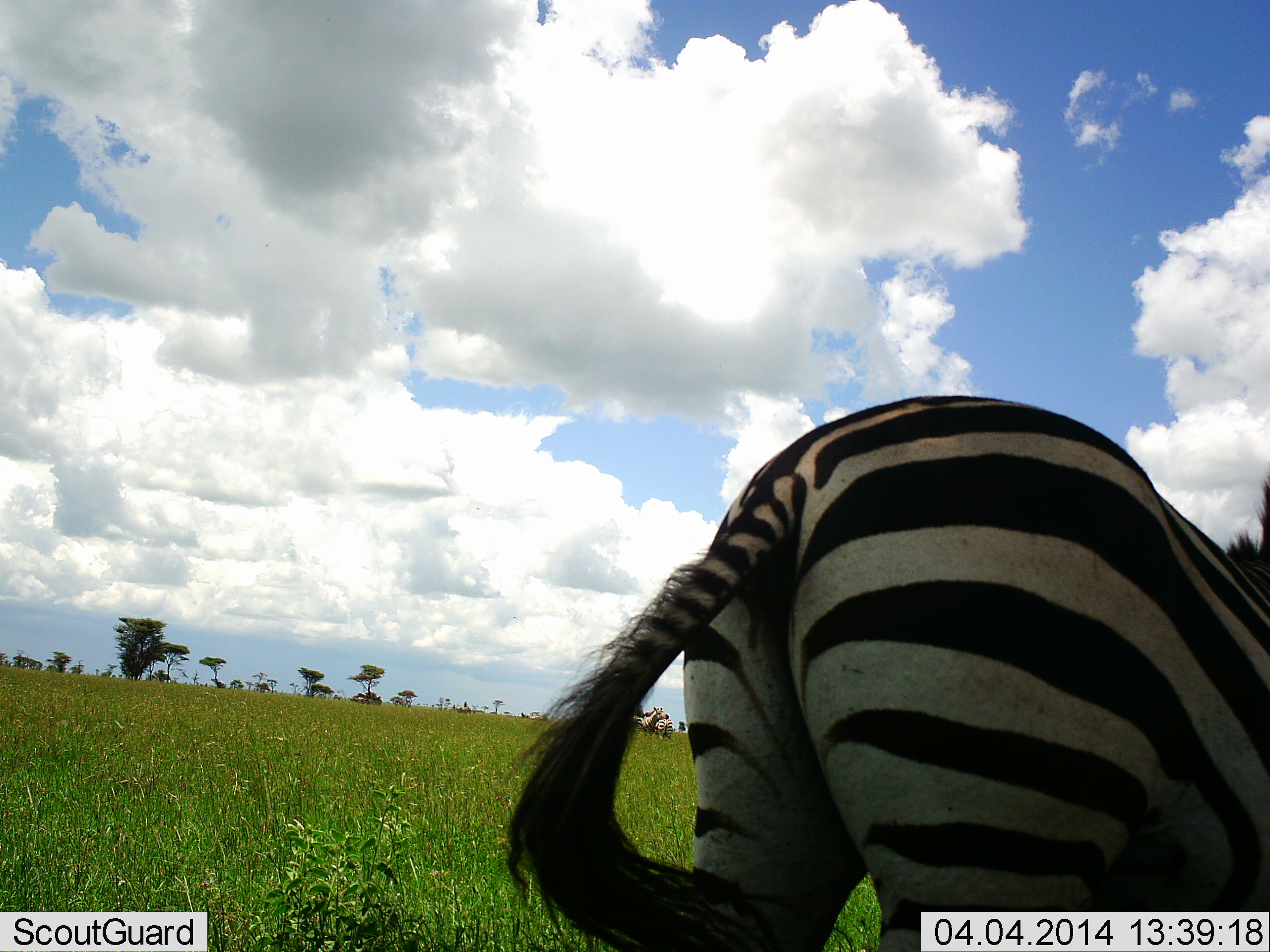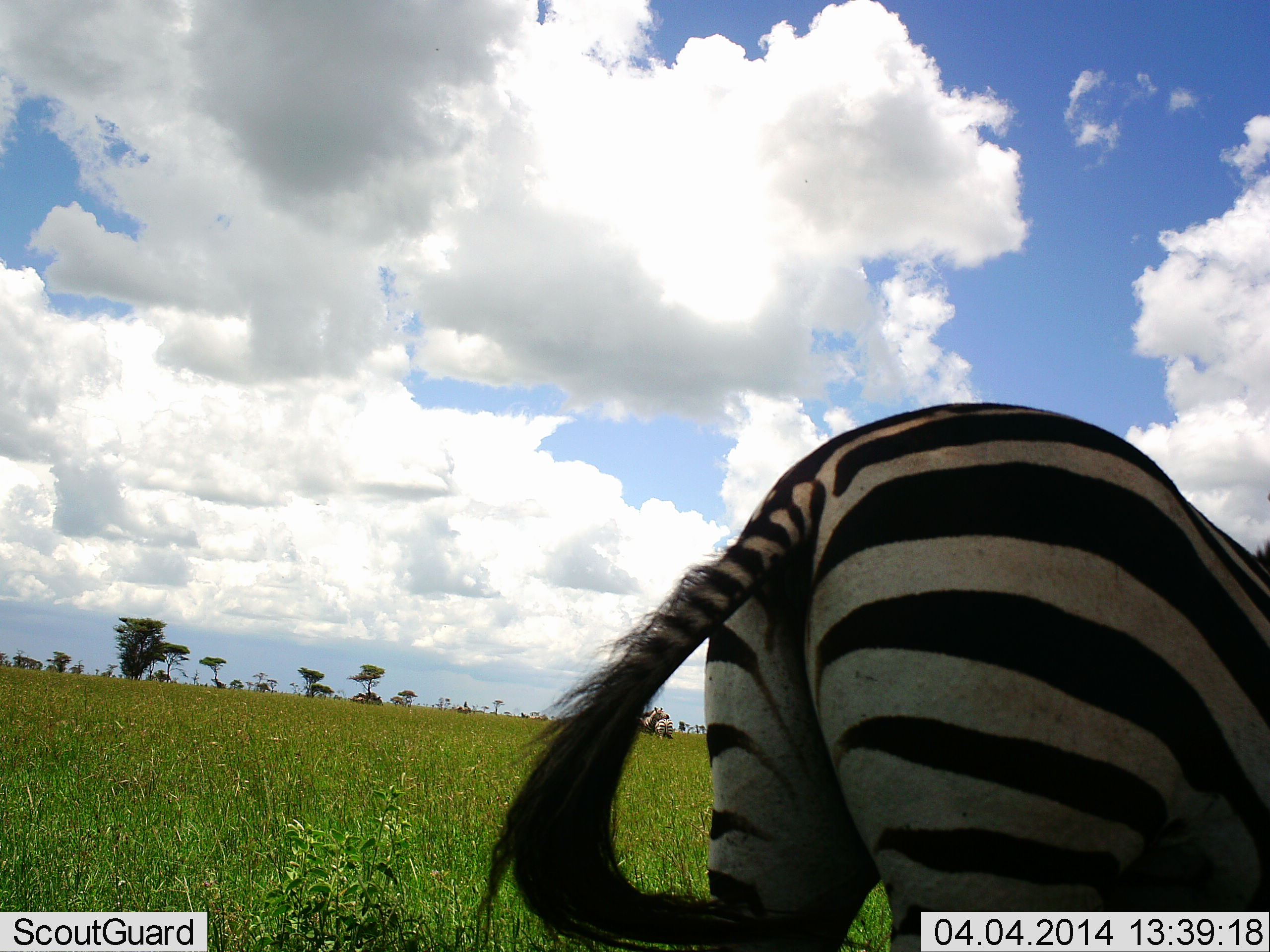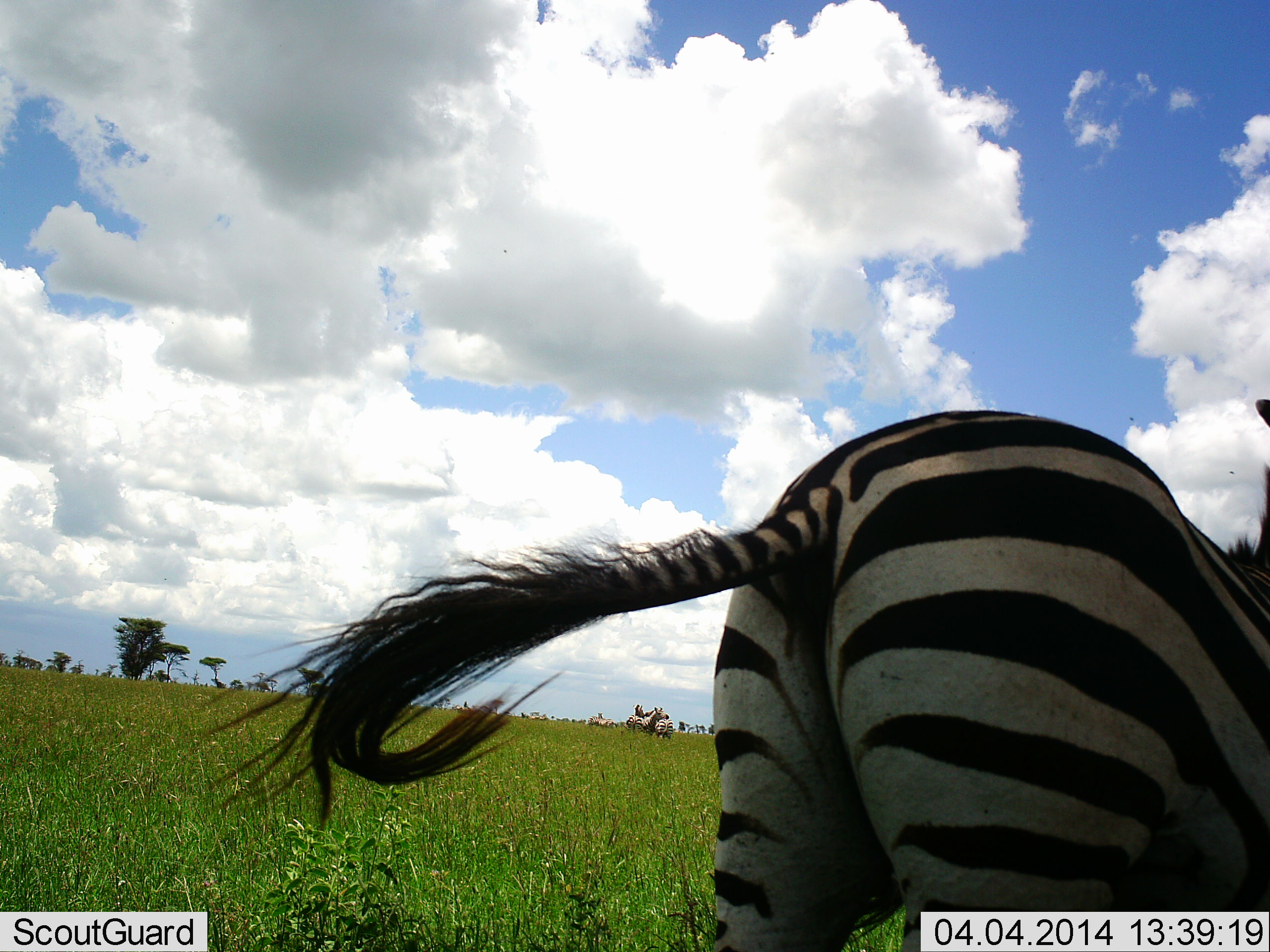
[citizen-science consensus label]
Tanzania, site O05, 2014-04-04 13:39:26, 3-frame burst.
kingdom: Animalia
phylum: Chordata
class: Mammalia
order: Perissodactyla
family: Equidae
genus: Equus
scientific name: Equus quagga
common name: plains zebra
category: zebra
Zebra (plains zebra) (Equus quagga), count 1. Behavior (volunteer vote fractions): standing 90%, resting 0%, moving 20%, interacting 10%. Young present (vote fraction): 0%. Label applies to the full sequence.